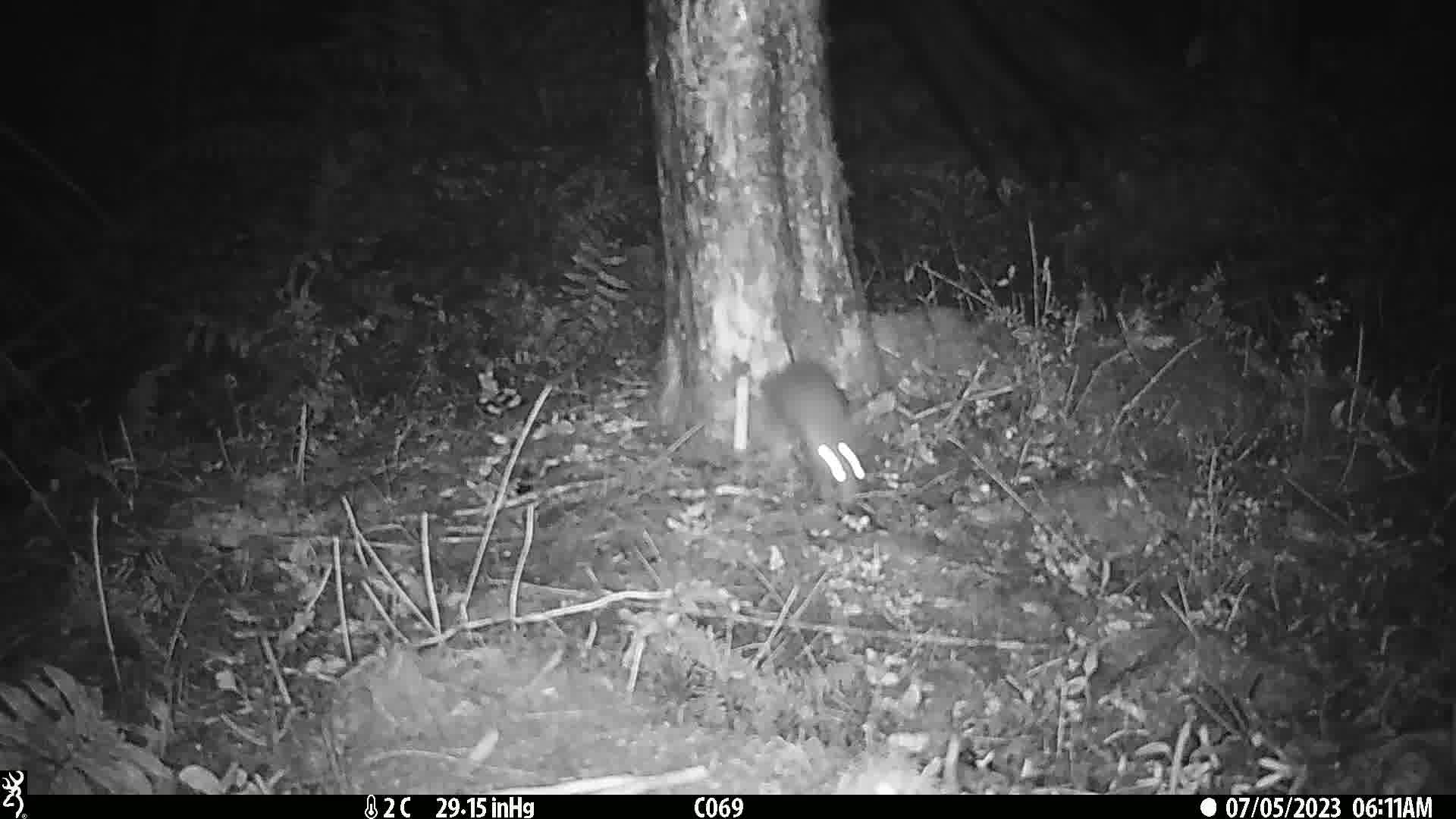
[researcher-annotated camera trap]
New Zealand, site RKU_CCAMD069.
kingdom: Animalia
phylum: Chordata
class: Mammalia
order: Rodentia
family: Muridae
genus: Rattus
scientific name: Rattus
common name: rat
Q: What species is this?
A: Rat (Rattus).